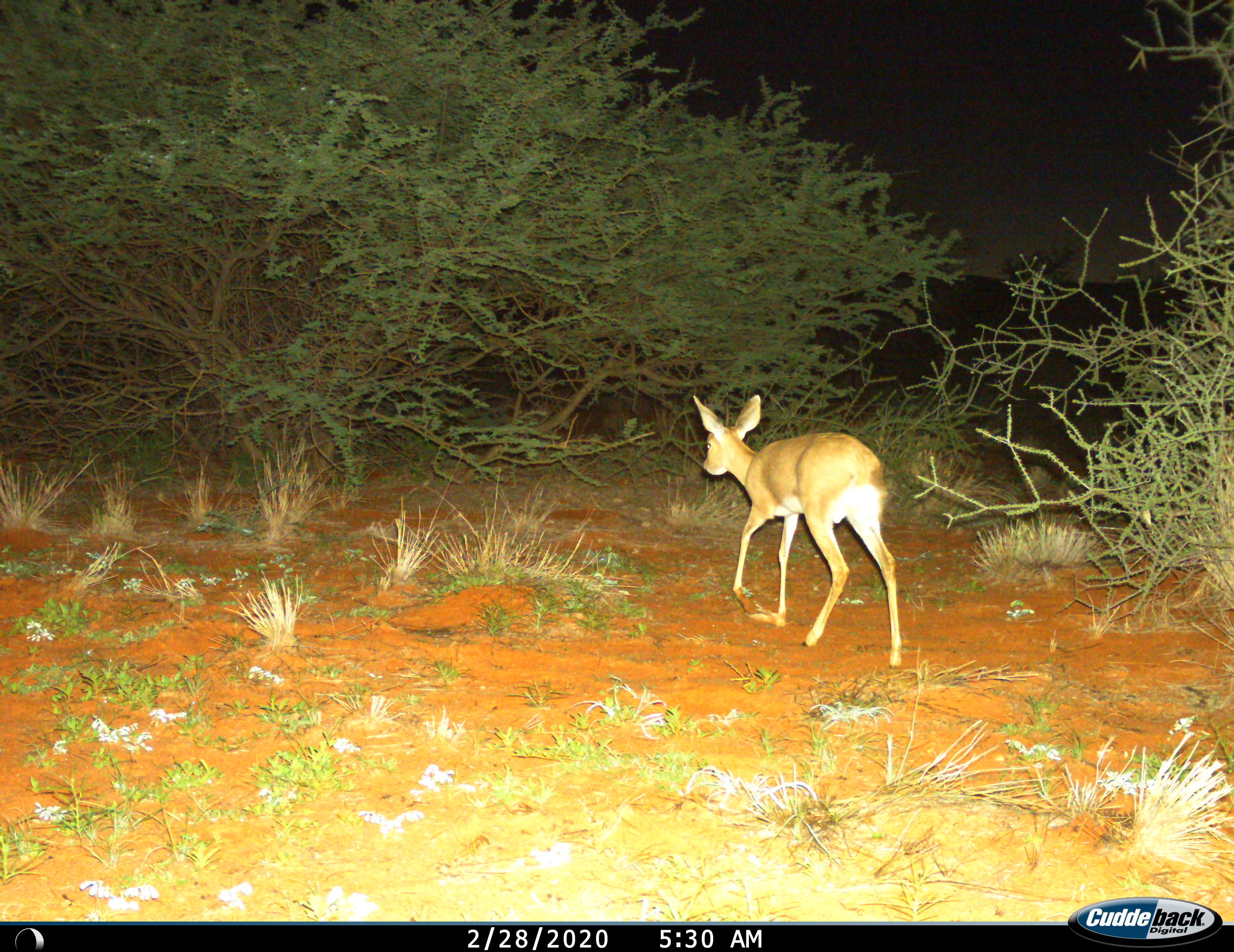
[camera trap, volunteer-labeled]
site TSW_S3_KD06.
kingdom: Animalia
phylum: Chordata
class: Mammalia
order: Artiodactyla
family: Bovidae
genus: Raphicerus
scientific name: Raphicerus campestris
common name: steenbok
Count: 1.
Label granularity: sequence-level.